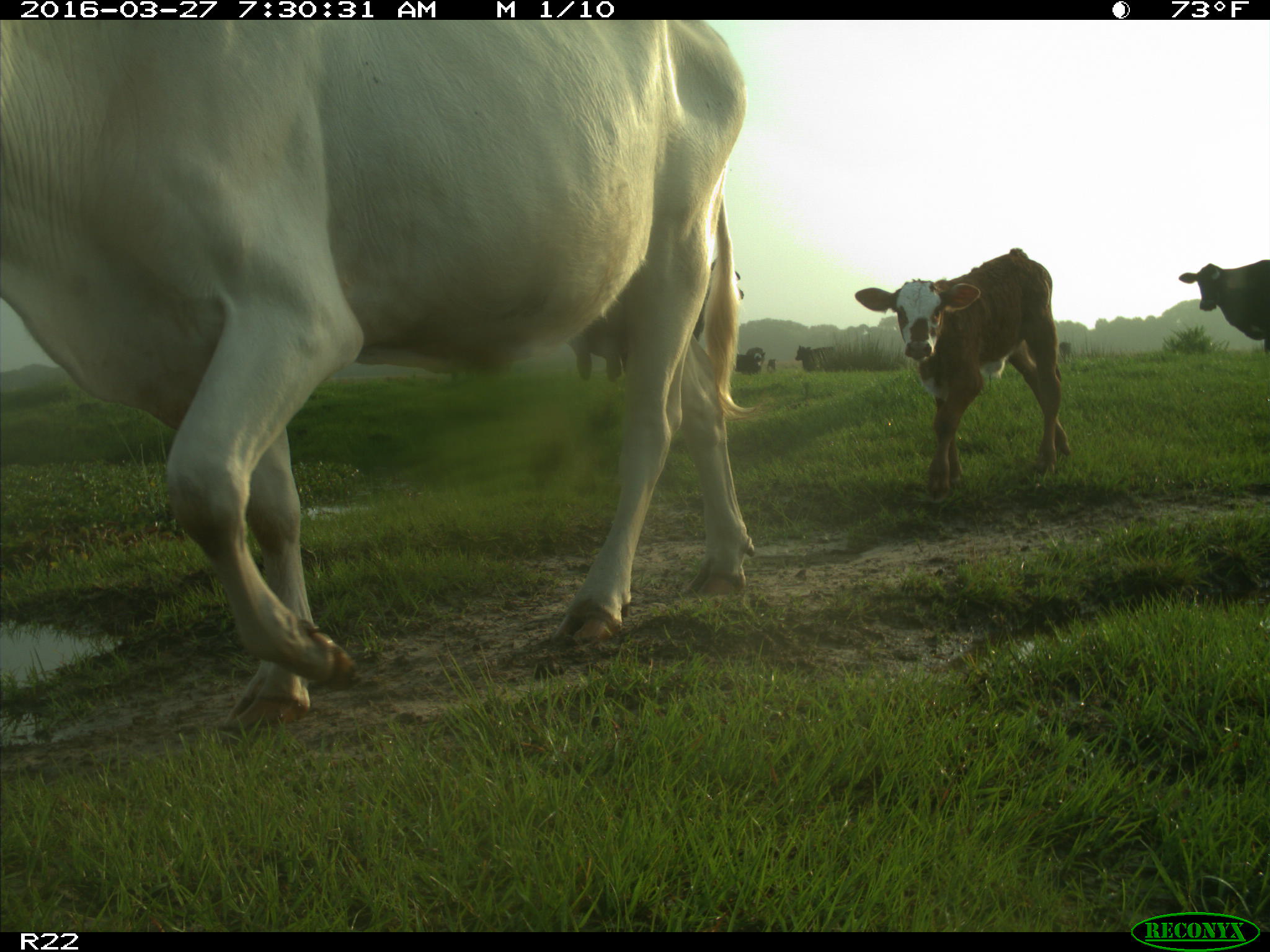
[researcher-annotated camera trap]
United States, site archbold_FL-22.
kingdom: Animalia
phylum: Chordata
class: Mammalia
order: Artiodactyla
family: Bovidae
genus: Bos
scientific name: Bos taurus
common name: domestic cow